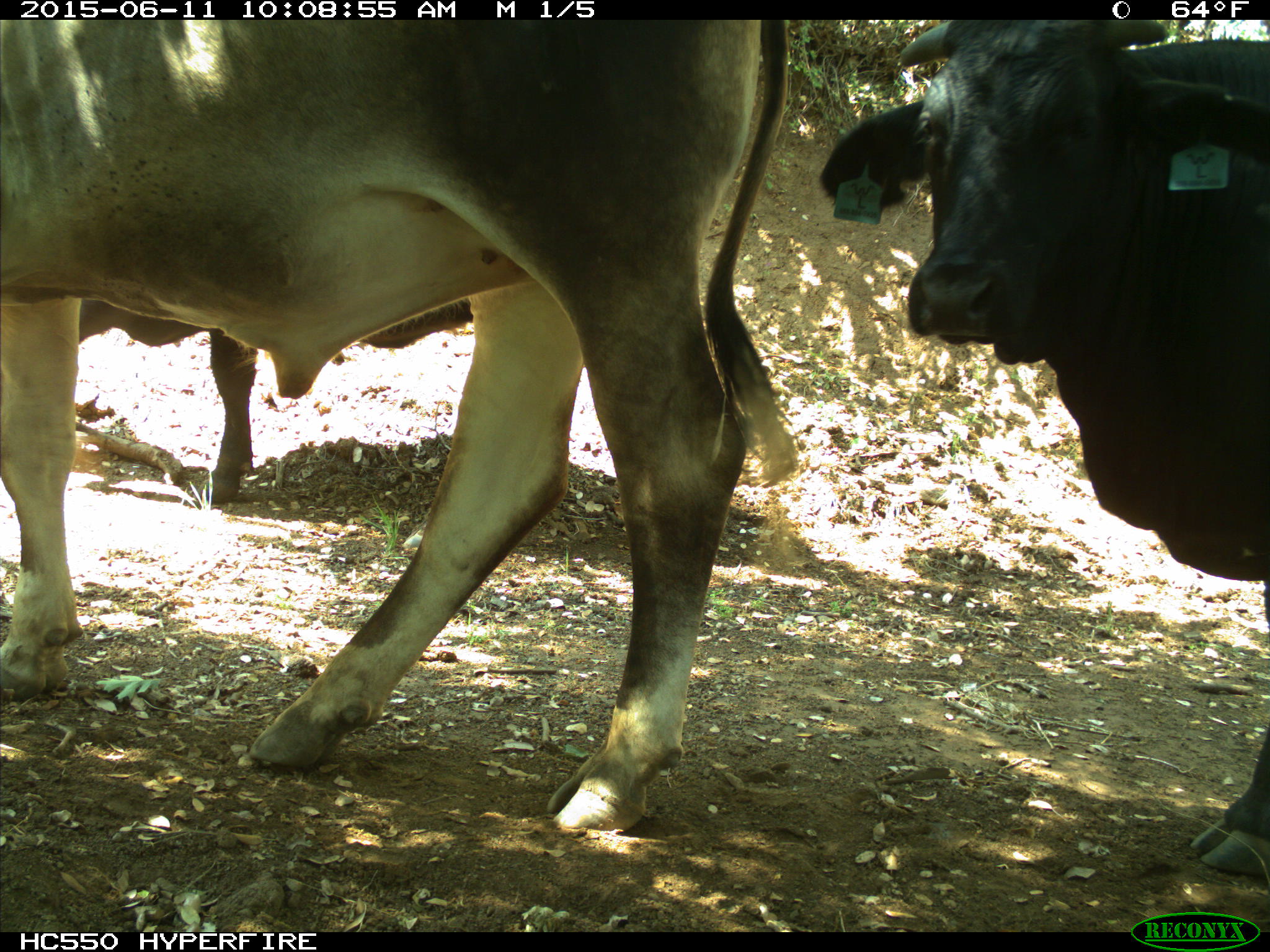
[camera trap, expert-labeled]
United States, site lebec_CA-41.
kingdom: Animalia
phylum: Chordata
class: Mammalia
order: Artiodactyla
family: Bovidae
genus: Bos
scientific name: Bos taurus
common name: domestic cow